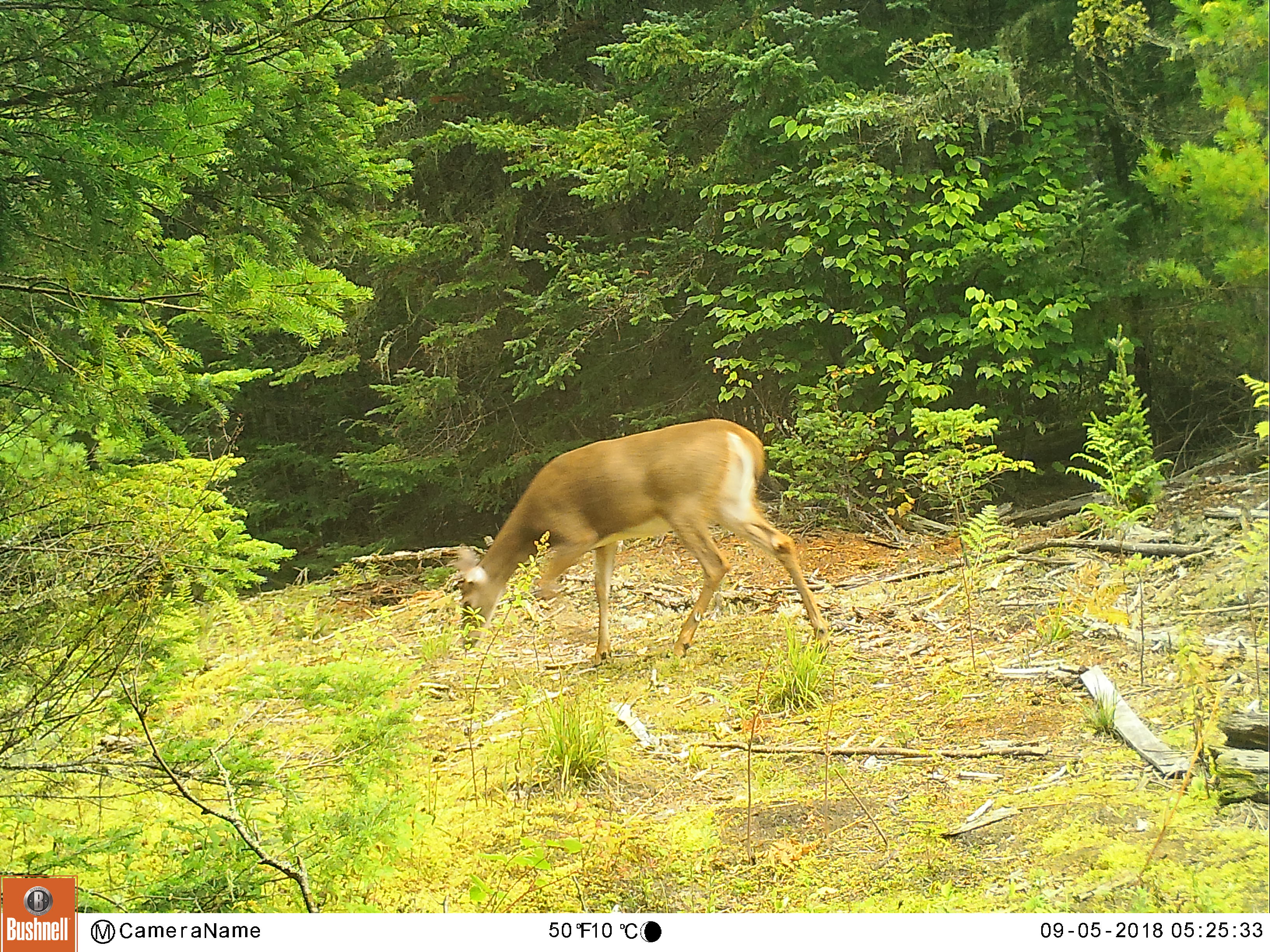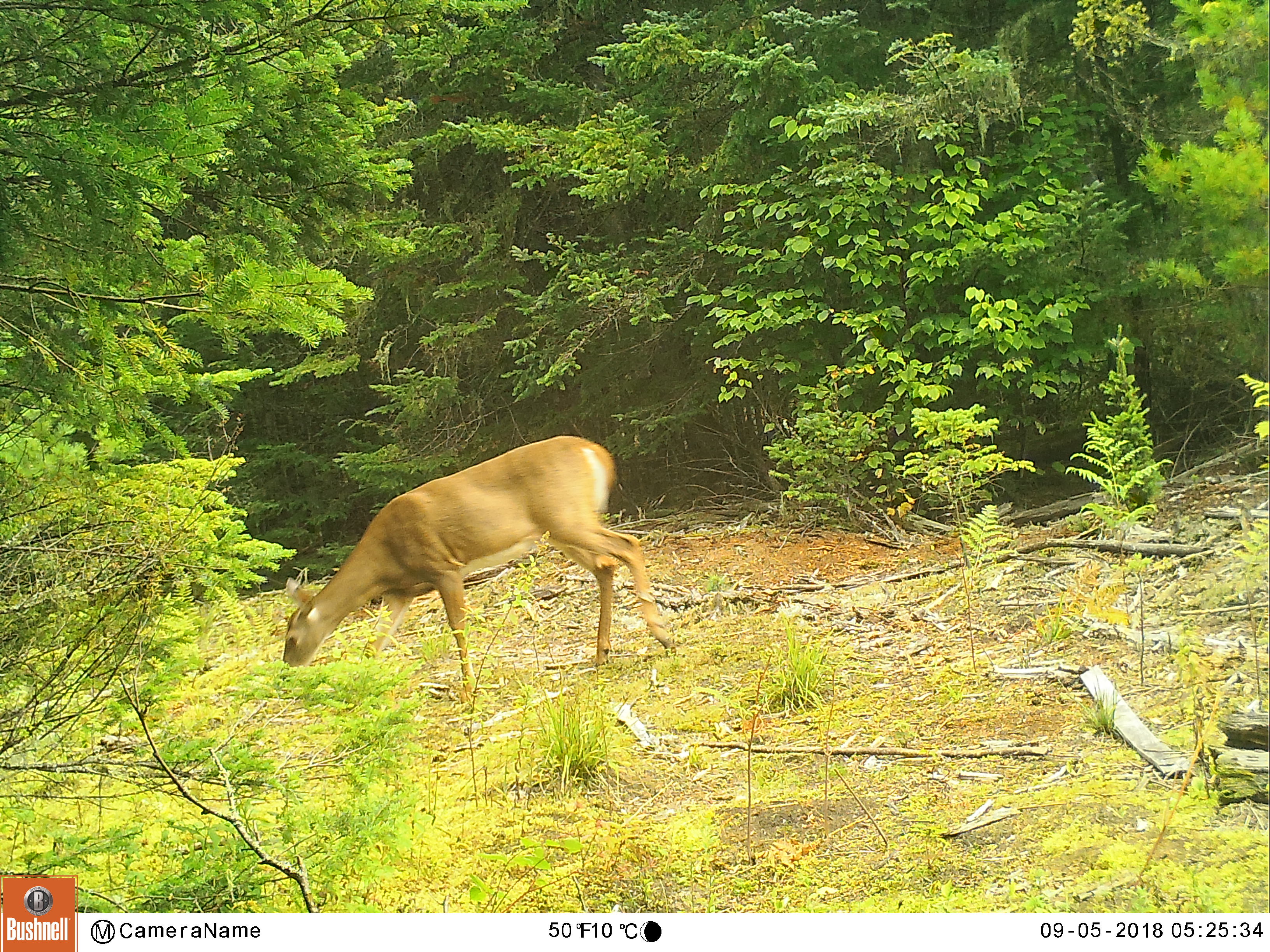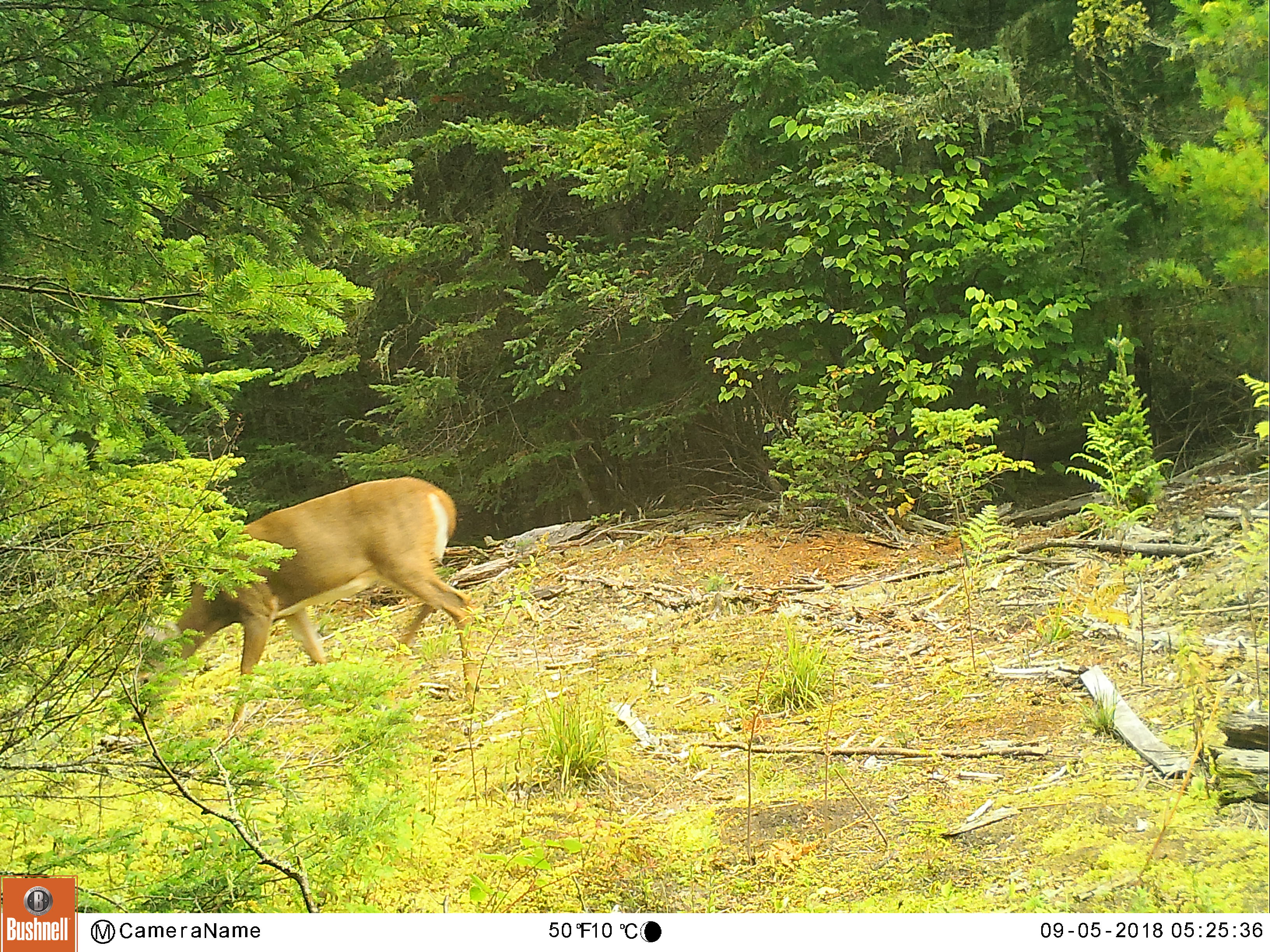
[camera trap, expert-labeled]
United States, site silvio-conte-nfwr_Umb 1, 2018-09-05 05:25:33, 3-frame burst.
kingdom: Animalia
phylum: Chordata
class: Mammalia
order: Artiodactyla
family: Cervidae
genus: Odocoileus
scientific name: Odocoileus virginianus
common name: white-tailed deer